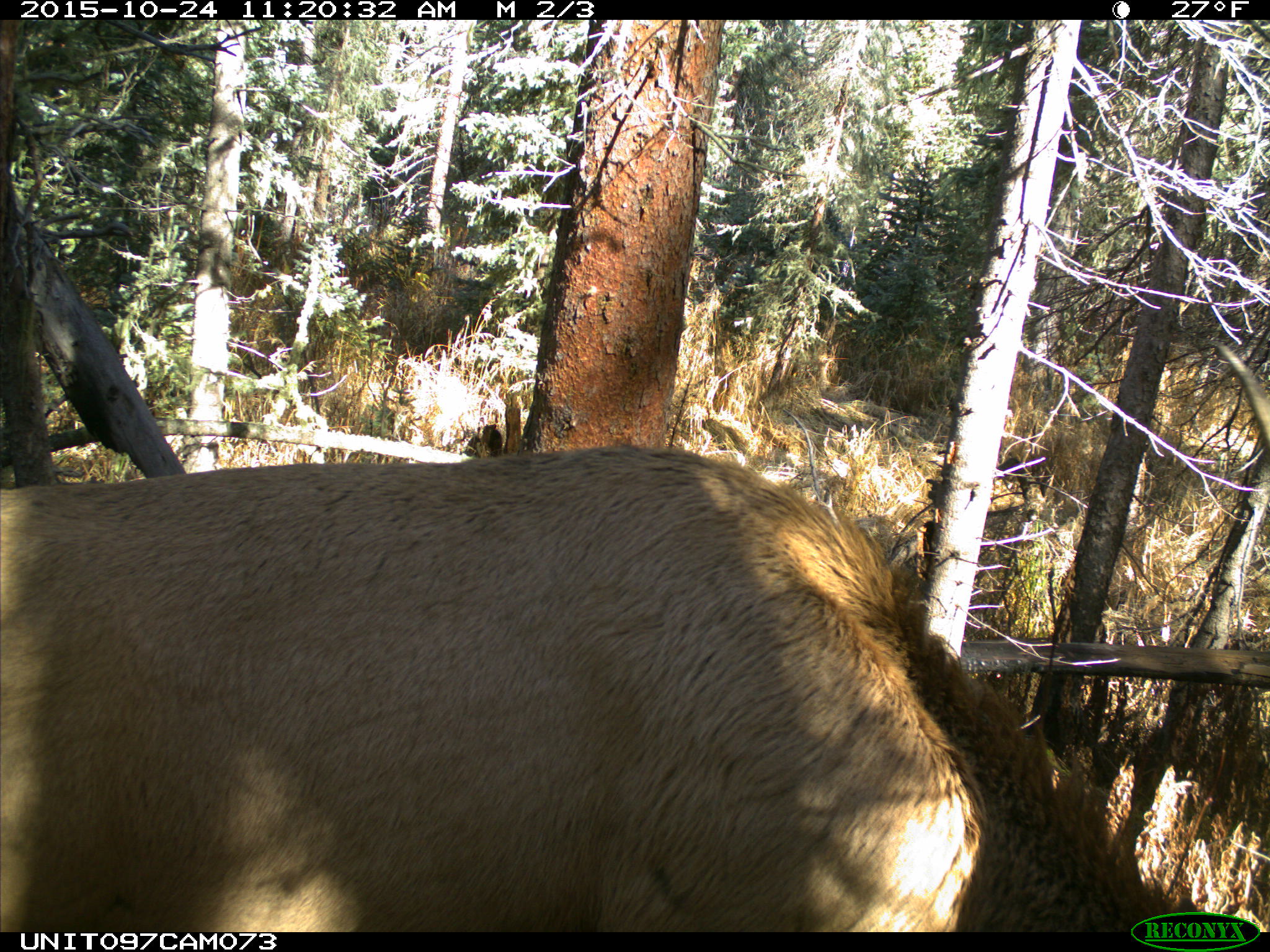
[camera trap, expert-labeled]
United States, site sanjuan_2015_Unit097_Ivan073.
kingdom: Animalia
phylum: Chordata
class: Mammalia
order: Artiodactyla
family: Cervidae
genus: Cervus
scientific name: Cervus elaphus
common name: red deer